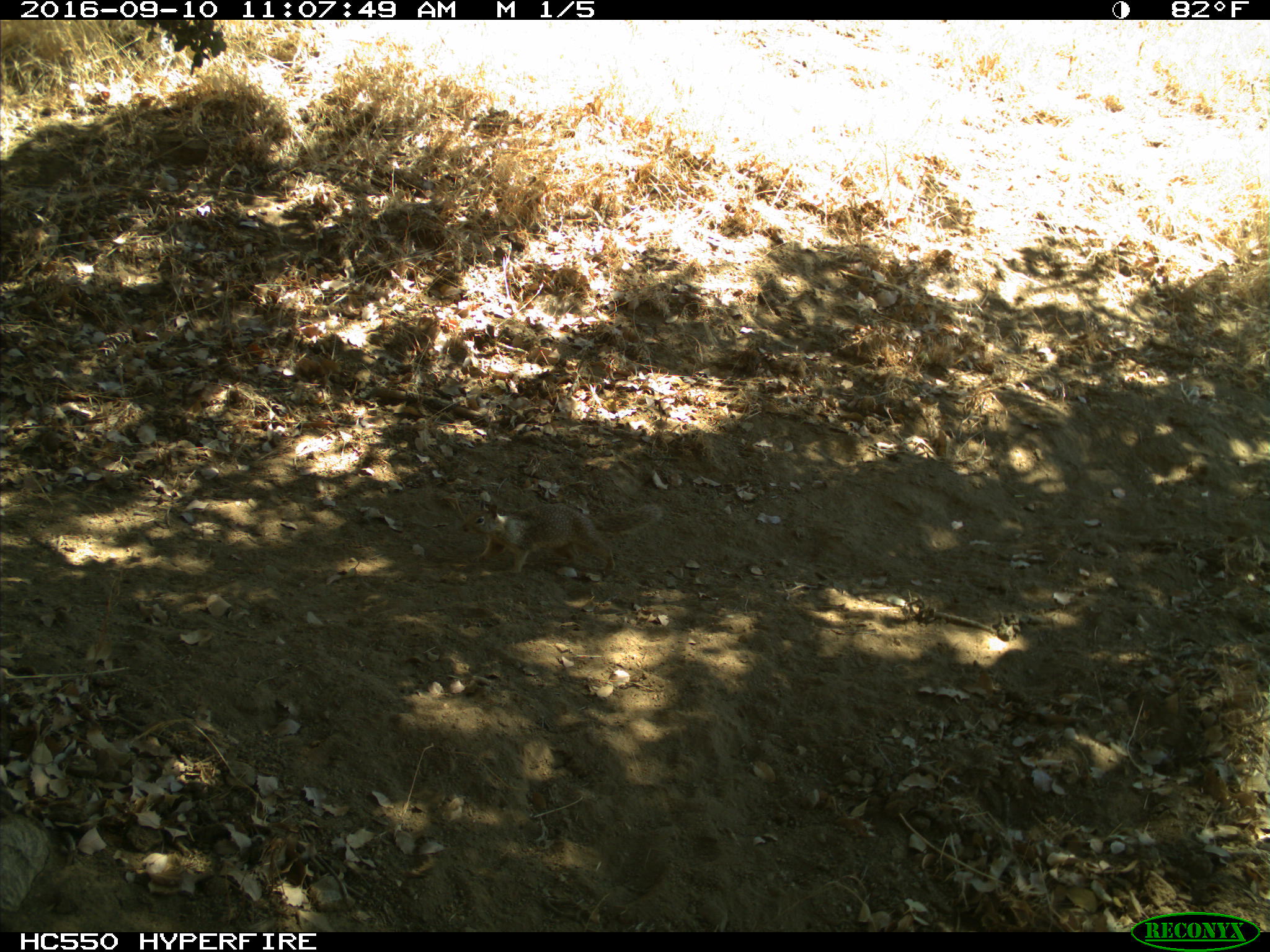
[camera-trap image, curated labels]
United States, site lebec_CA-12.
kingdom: Animalia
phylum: Chordata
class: Mammalia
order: Rodentia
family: Sciuridae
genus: Otospermophilus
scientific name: Otospermophilus beecheyi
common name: california ground squirrel